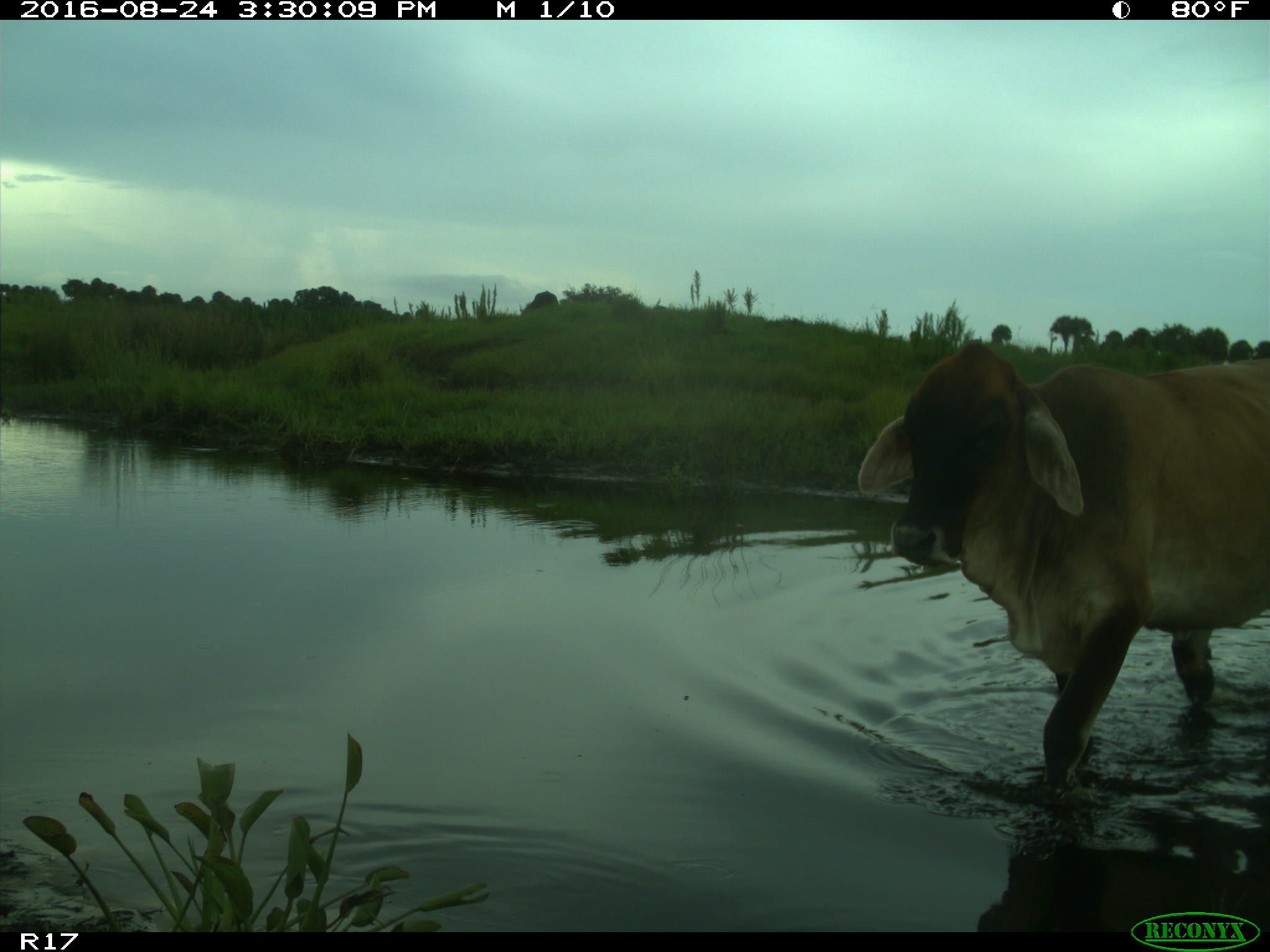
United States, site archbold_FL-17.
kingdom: Animalia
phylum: Chordata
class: Mammalia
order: Artiodactyla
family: Bovidae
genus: Bos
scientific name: Bos taurus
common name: domestic cow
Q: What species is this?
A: Bos taurus (domestic cow).